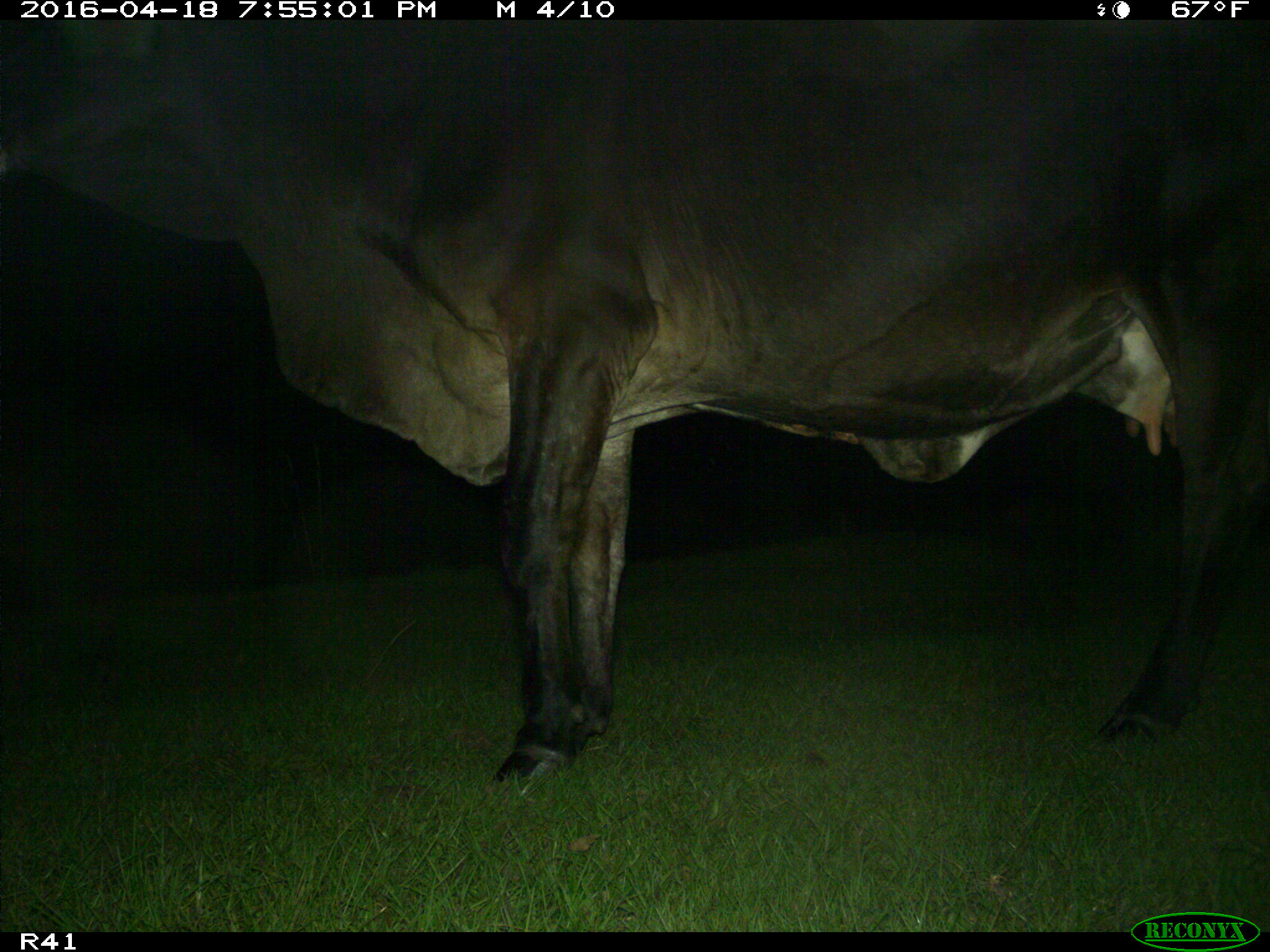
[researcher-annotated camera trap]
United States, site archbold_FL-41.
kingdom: Animalia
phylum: Chordata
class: Mammalia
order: Artiodactyla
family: Bovidae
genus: Bos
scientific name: Bos taurus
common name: domestic cow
Bos taurus (domestic cow).